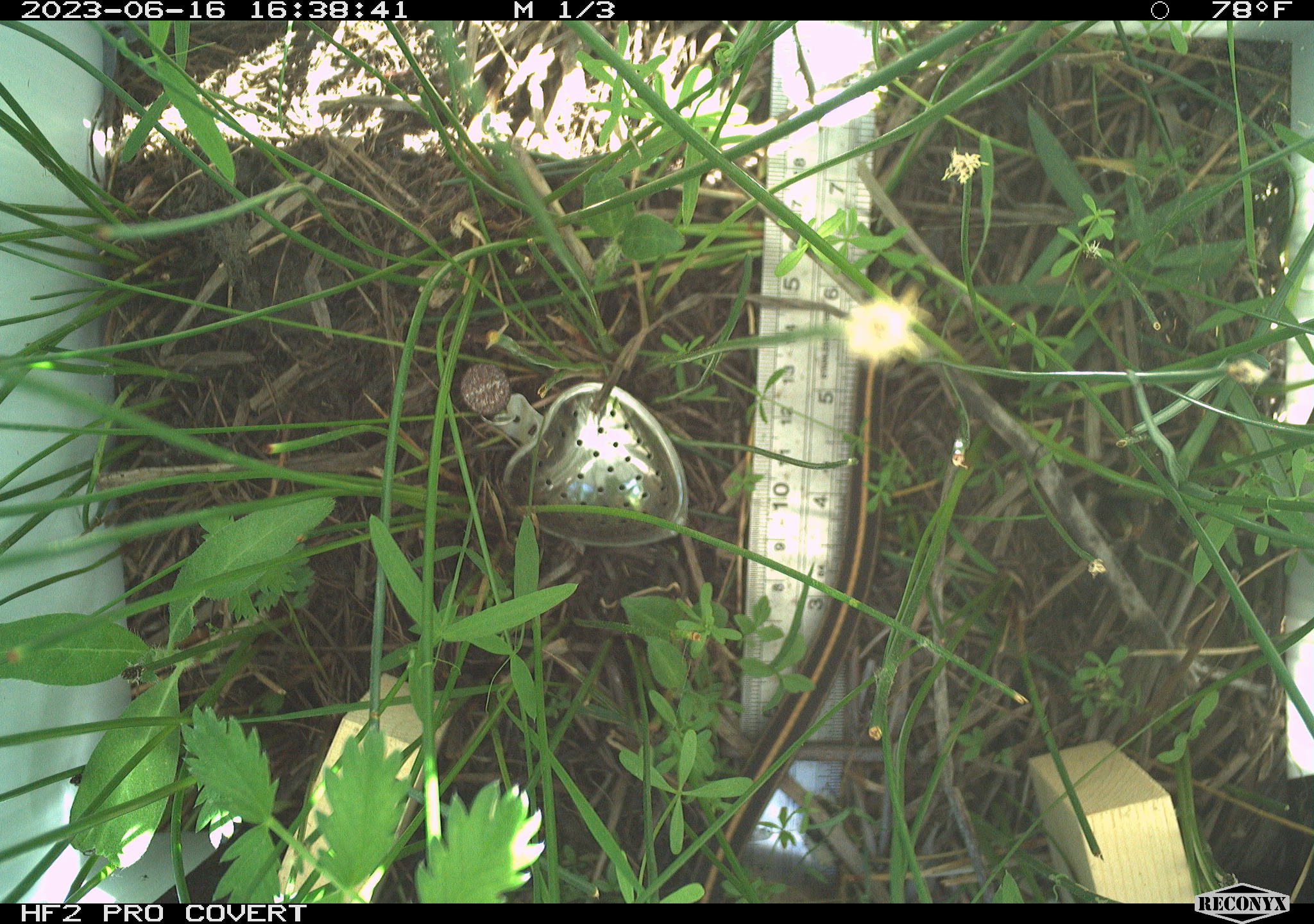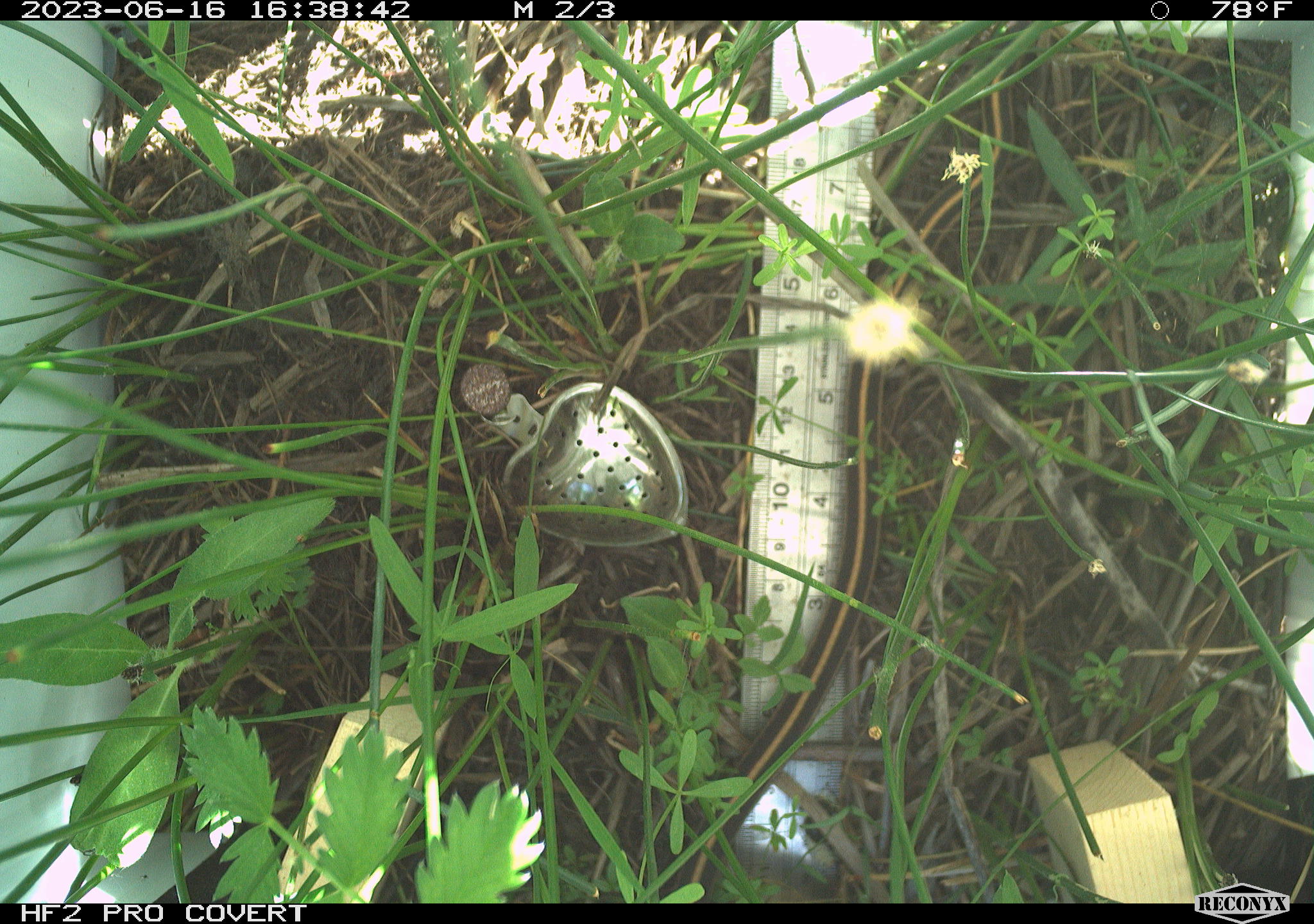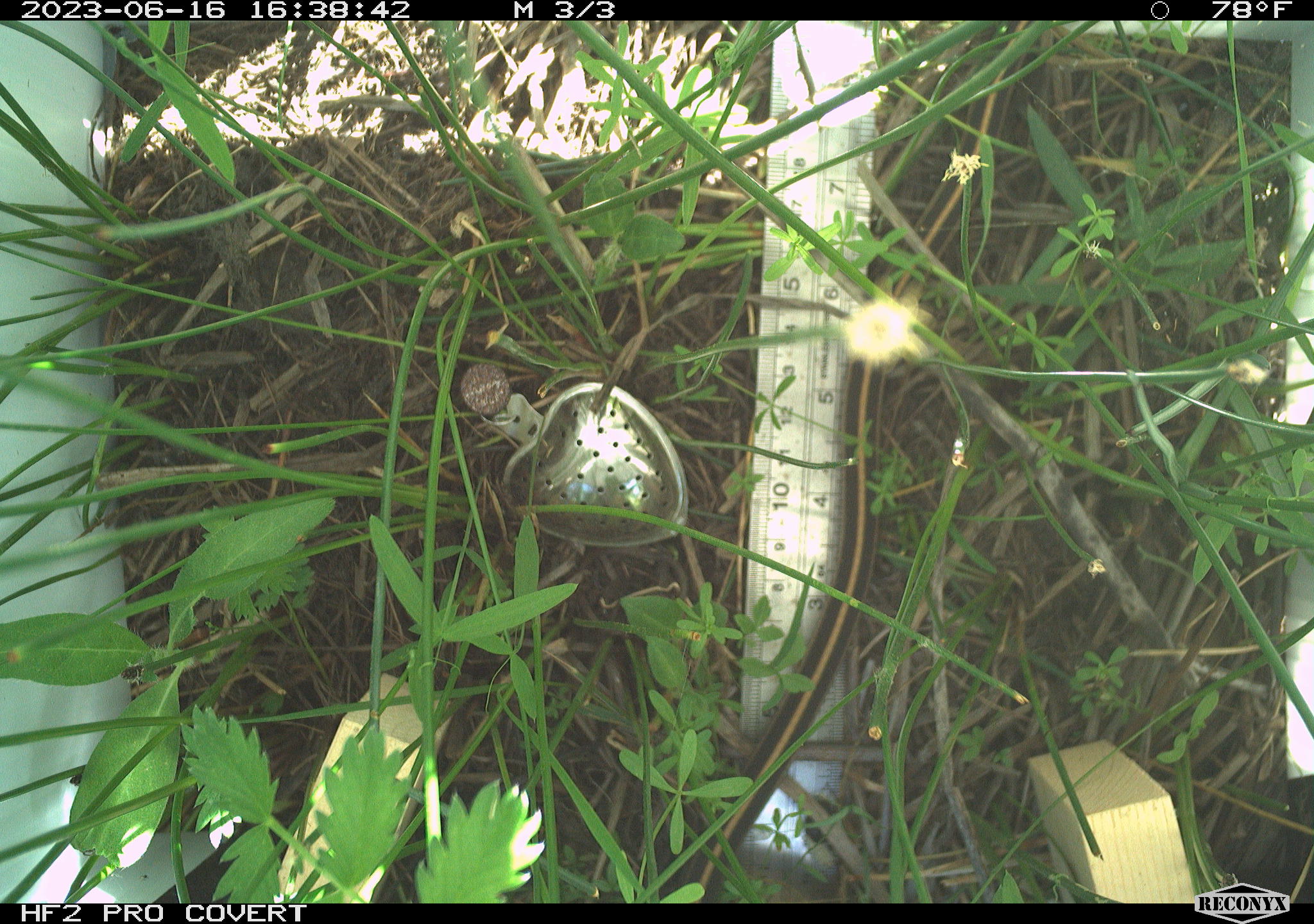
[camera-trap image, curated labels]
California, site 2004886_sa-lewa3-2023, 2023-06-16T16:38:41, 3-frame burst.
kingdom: Animalia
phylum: Chordata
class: Reptilia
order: Squamata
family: Colubridae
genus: Thamnophis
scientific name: Thamnophis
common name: american gartersnakes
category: thamnophis species